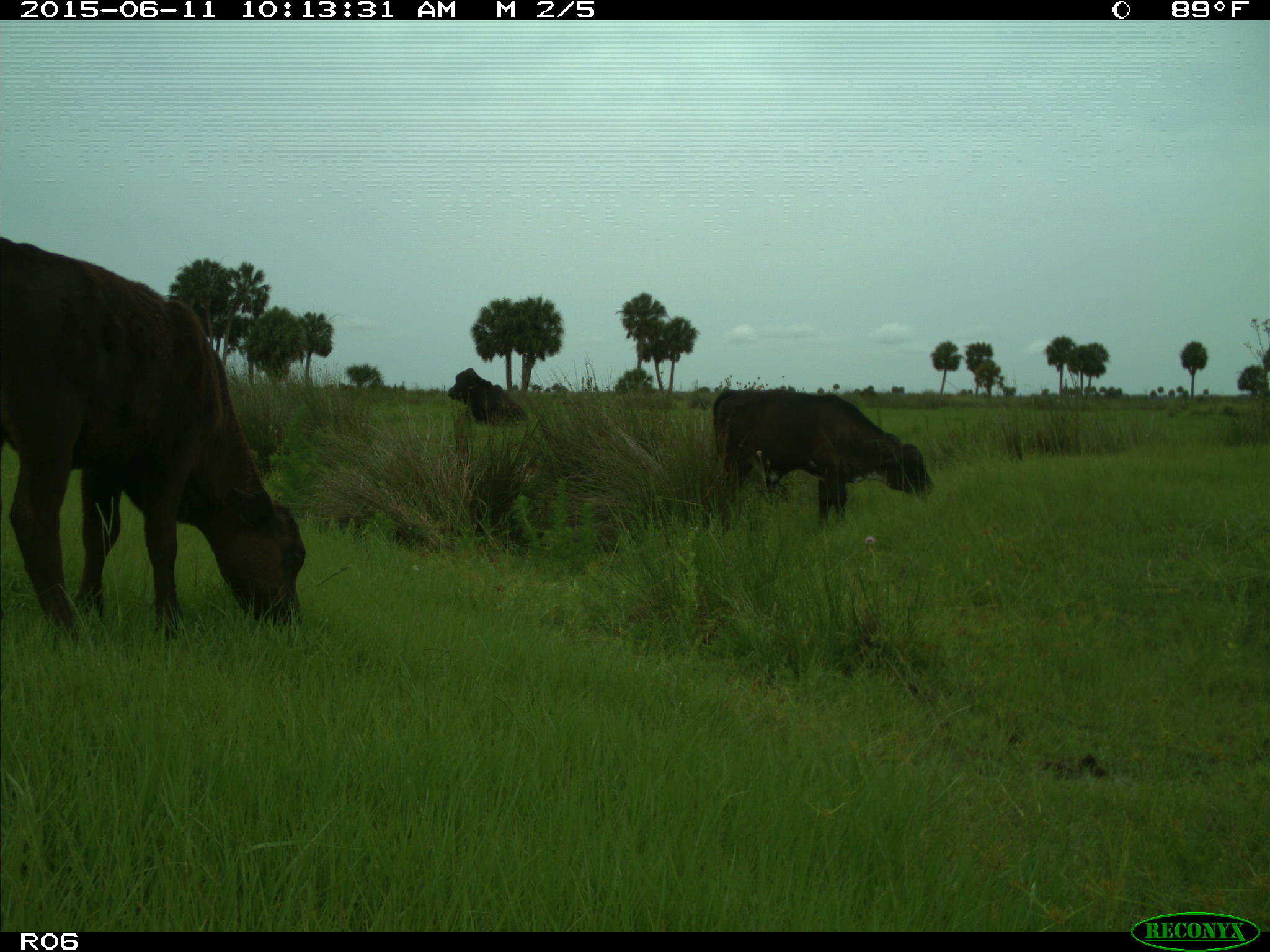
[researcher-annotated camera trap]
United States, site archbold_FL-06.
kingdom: Animalia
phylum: Chordata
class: Mammalia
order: Artiodactyla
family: Bovidae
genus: Bos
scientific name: Bos taurus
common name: domestic cow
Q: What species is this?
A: Bos taurus (domestic cow).